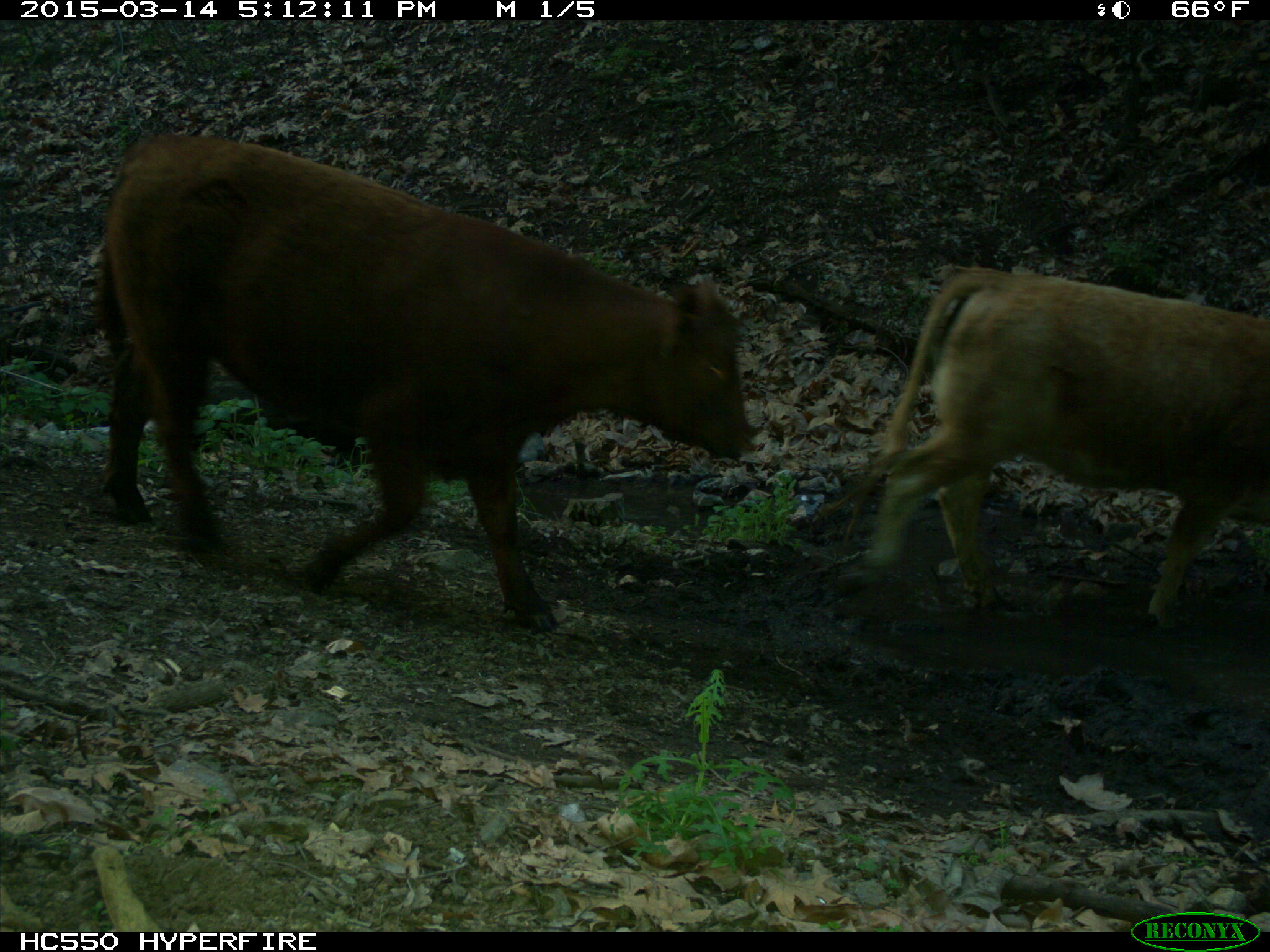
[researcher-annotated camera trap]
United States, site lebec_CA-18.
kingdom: Animalia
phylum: Chordata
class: Mammalia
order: Artiodactyla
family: Bovidae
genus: Bos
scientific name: Bos taurus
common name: domestic cow